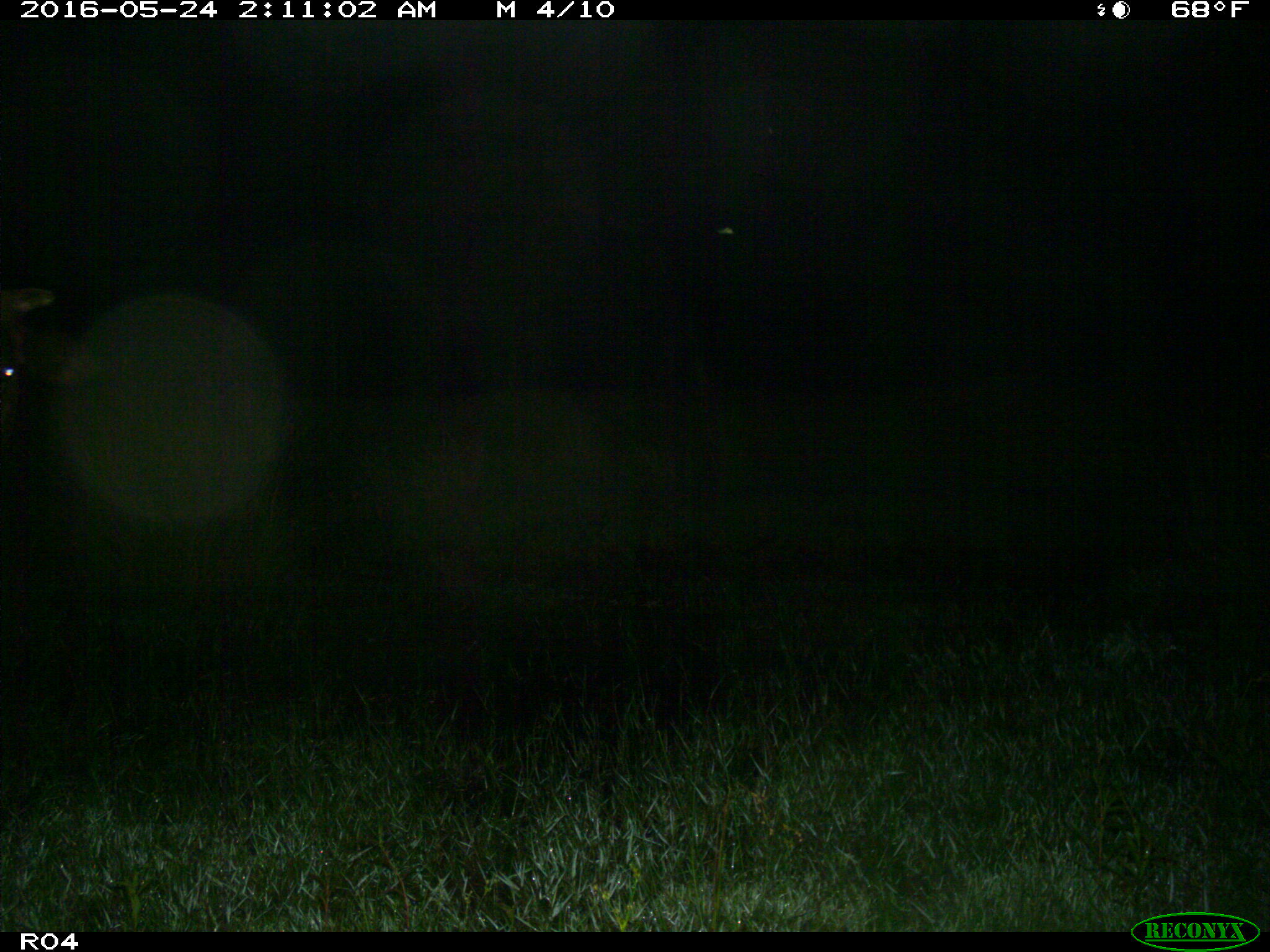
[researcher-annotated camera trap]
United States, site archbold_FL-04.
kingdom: Animalia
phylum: Chordata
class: Mammalia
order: Artiodactyla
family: Bovidae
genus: Bos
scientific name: Bos taurus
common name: domestic cow